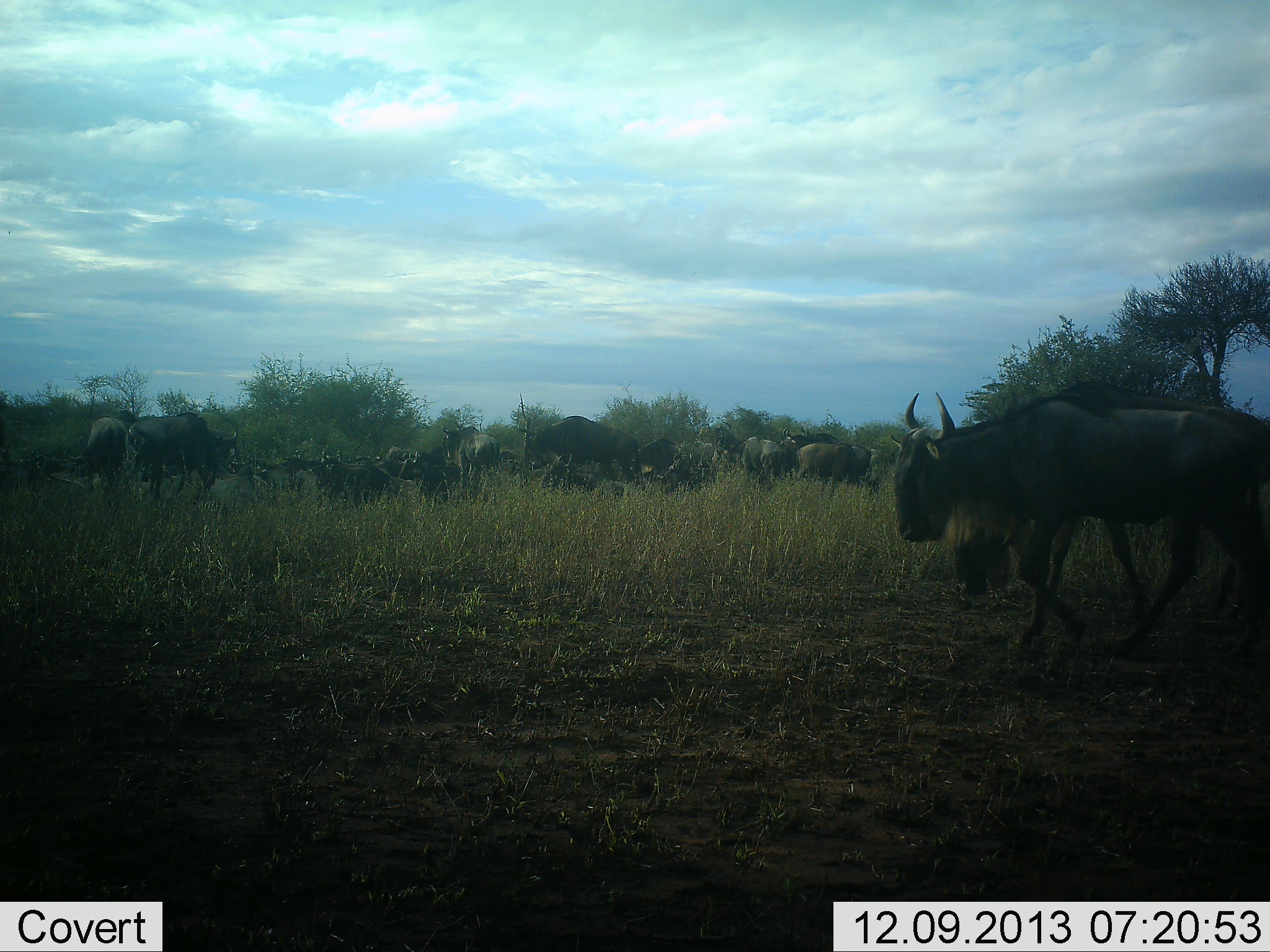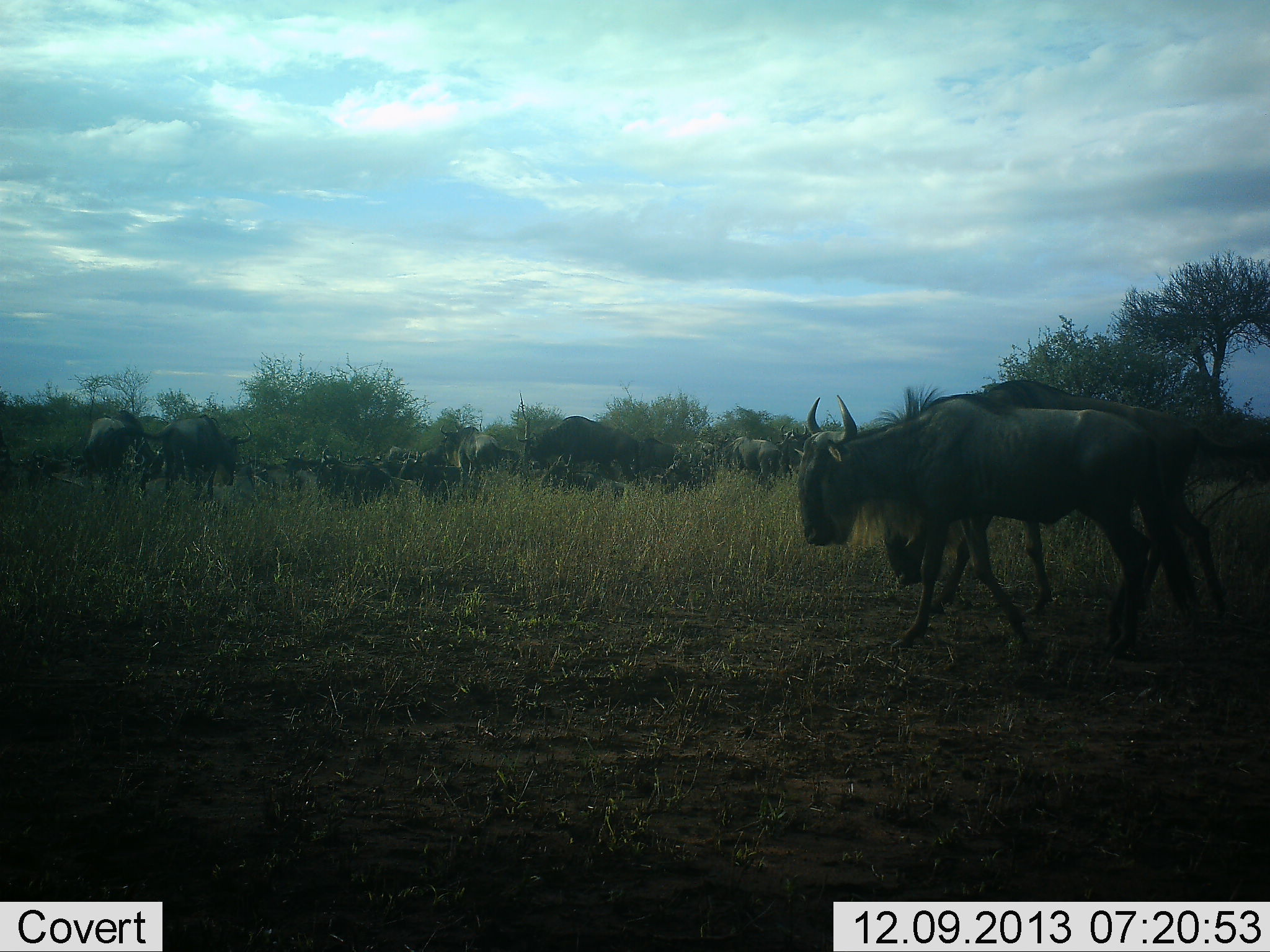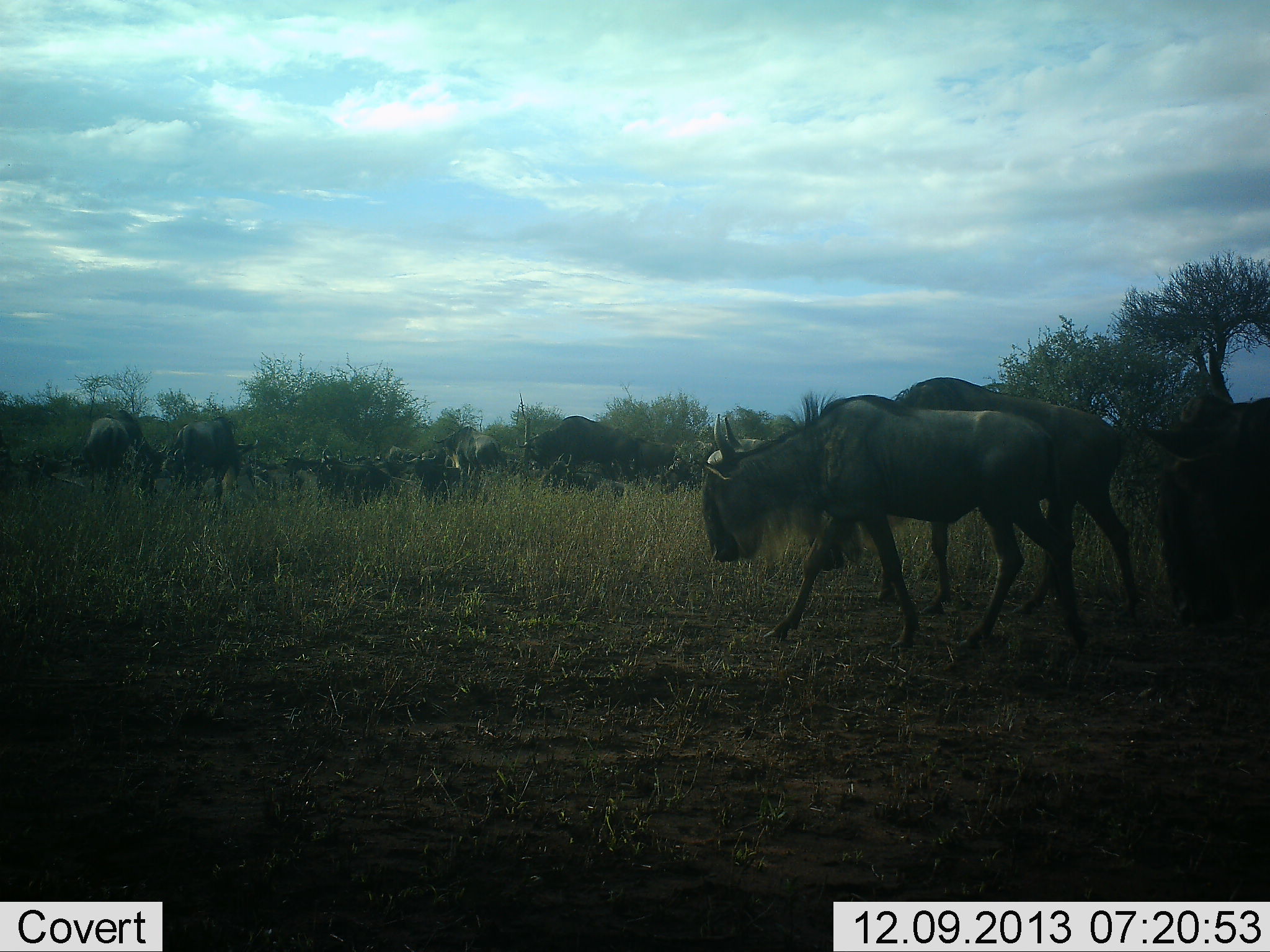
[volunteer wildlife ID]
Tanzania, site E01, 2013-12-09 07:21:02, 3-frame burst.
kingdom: Animalia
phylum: Chordata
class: Mammalia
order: Artiodactyla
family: Bovidae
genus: Connochaetes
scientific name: Connochaetes taurinus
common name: blue wildebeest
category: wildebeest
Wildebeest (blue wildebeest) (Connochaetes taurinus), count 11-50. Behavior (volunteer vote fractions): standing 52%, resting 15%, moving 78%, interacting 7%. Young present (vote fraction): 0%. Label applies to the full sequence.